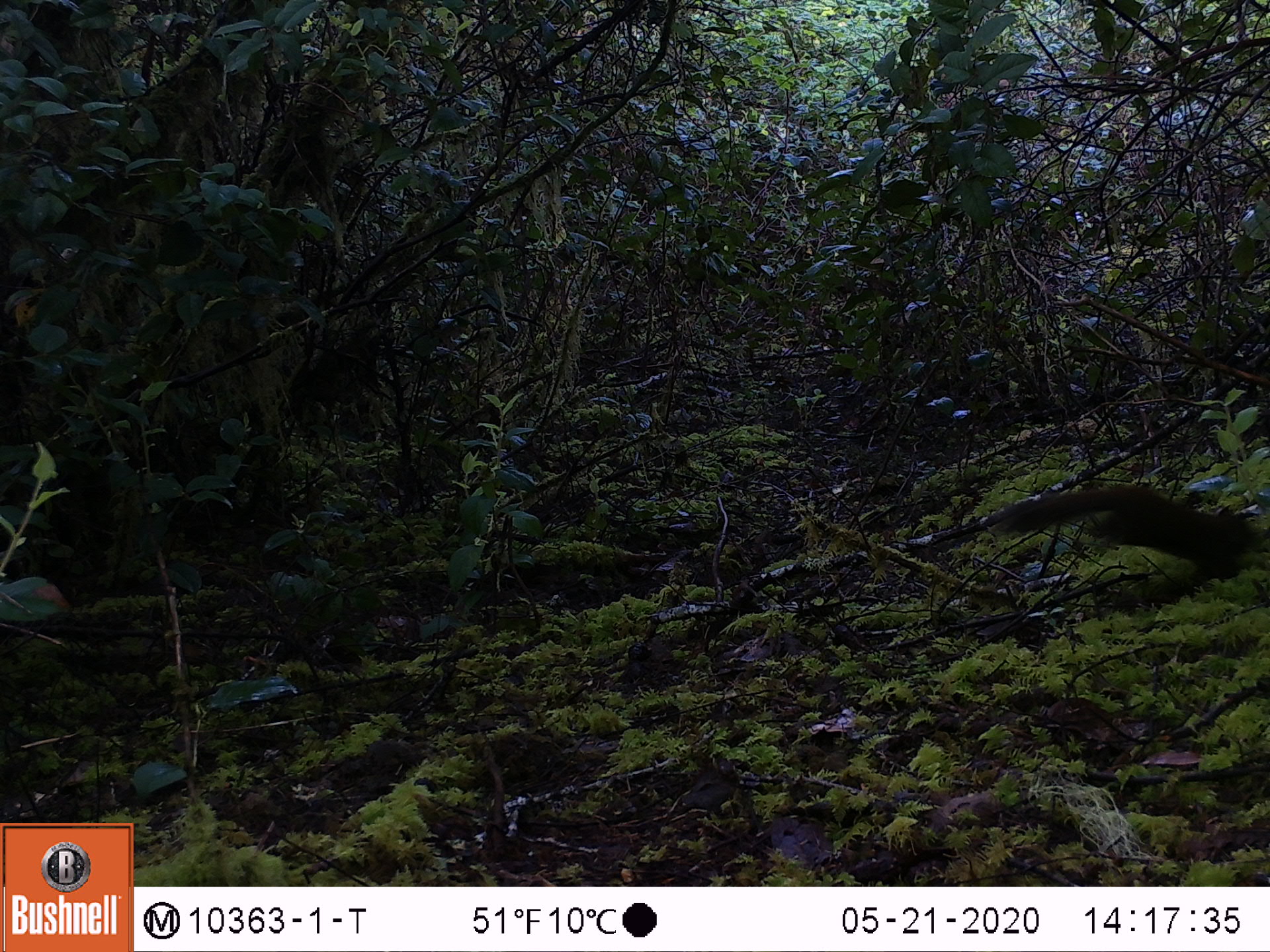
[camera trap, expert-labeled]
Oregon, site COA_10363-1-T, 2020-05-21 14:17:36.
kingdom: Animalia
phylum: Chordata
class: Mammalia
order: Rodentia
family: Sciuridae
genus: Tamiasciurus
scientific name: Tamiasciurus douglasii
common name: douglas squirrel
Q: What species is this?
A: Douglas squirrel (Tamiasciurus douglasii).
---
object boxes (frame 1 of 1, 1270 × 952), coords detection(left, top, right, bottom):
douglas squirrel: detection(990, 484, 1263, 578)